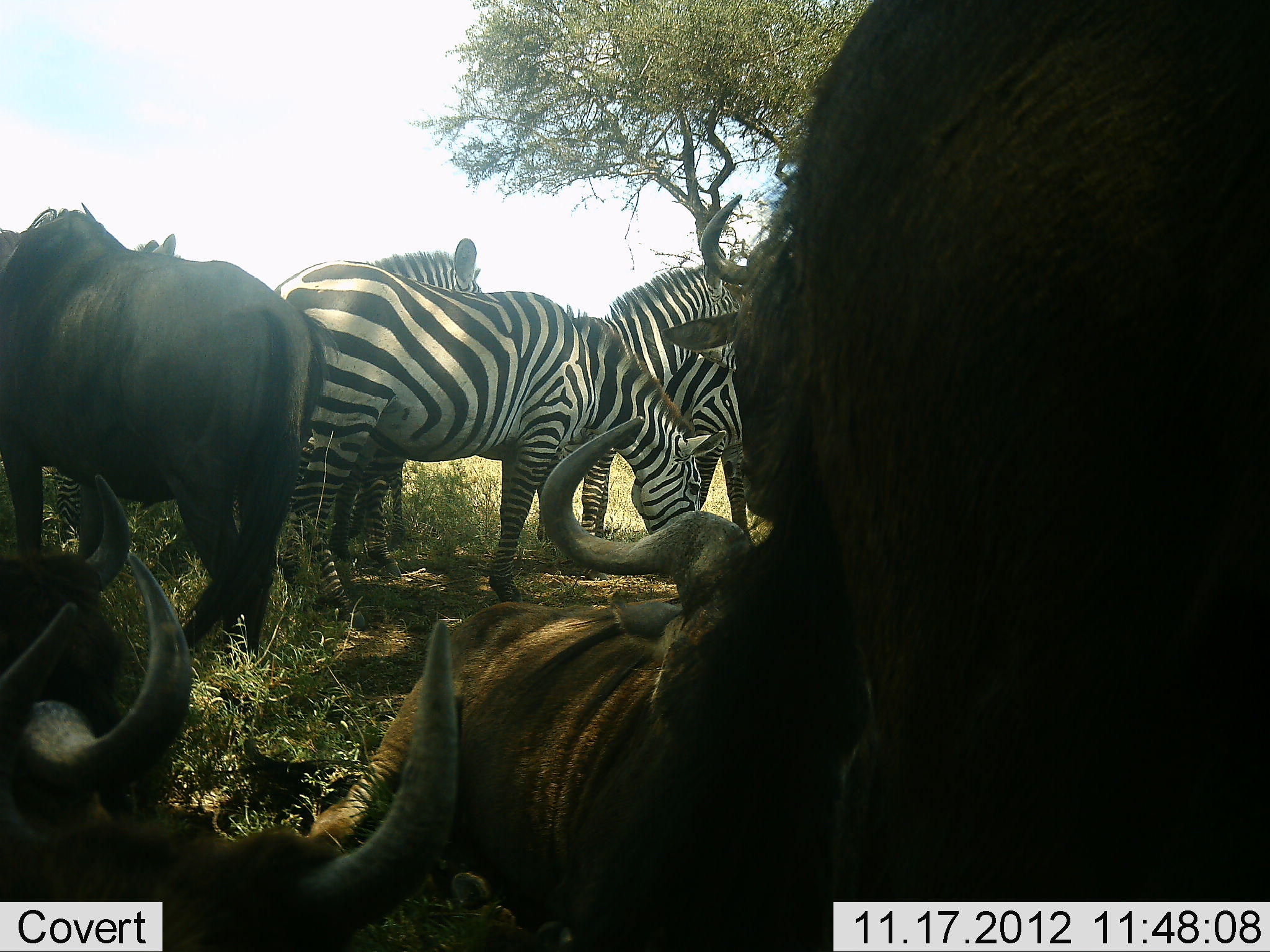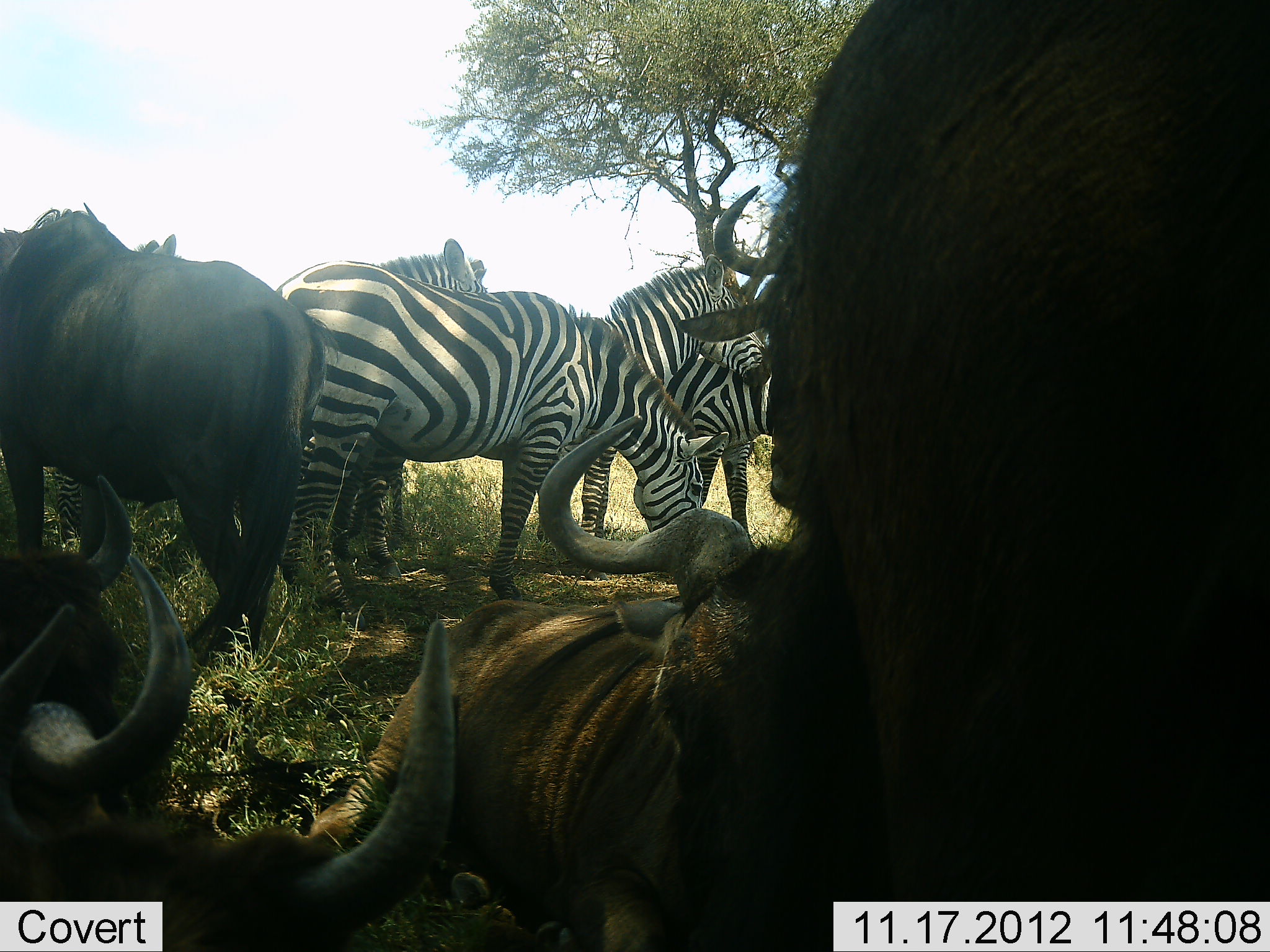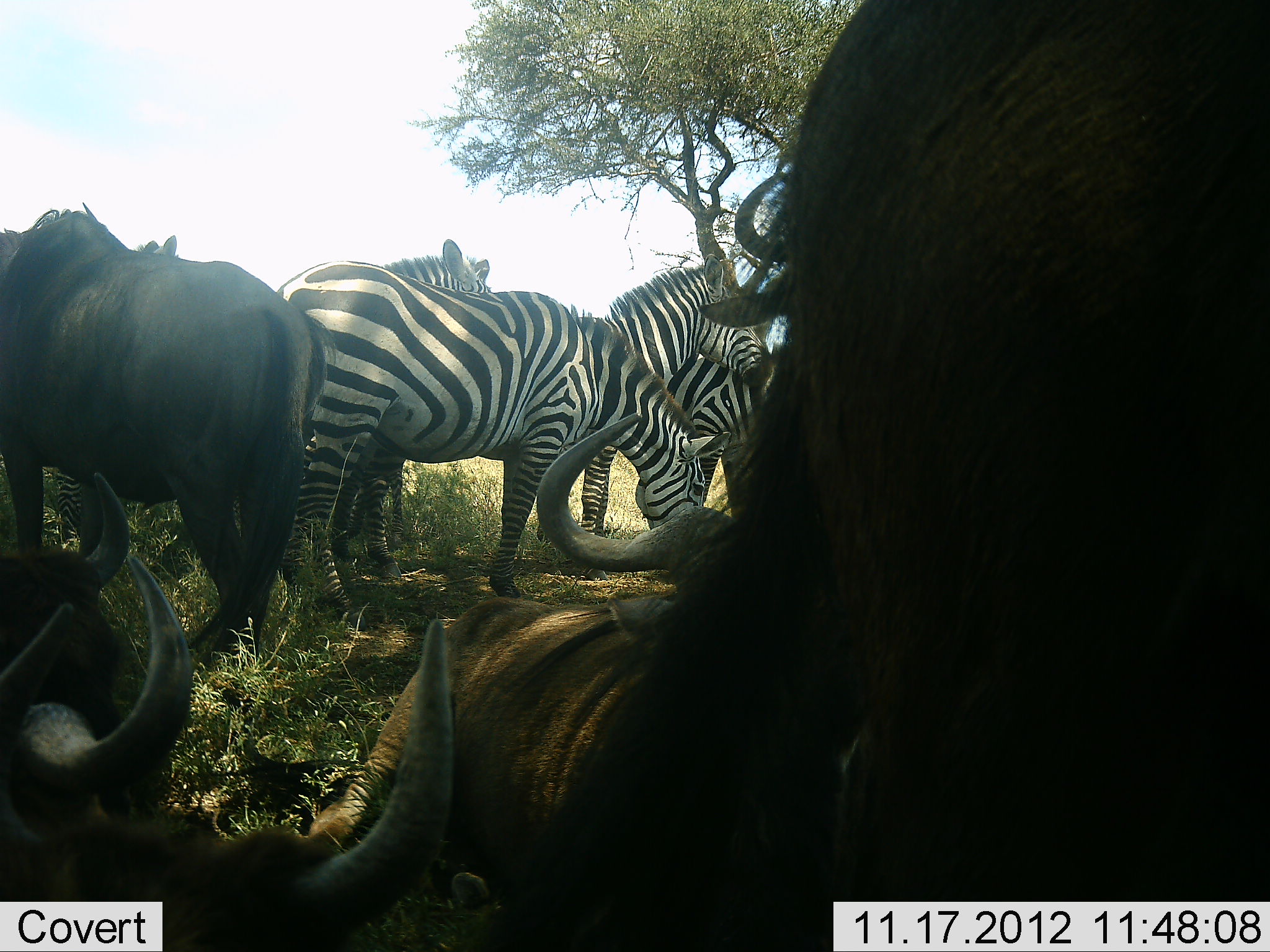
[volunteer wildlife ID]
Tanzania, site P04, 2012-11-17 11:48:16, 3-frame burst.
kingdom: Animalia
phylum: Chordata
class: Mammalia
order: Artiodactyla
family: Bovidae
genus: Connochaetes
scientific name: Connochaetes taurinus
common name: blue wildebeest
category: wildebeest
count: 5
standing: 50%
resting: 100%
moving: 0%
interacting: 0%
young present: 0%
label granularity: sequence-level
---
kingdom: Animalia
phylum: Chordata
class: Mammalia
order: Perissodactyla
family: Equidae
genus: Equus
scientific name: Equus quagga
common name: plains zebra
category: zebra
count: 4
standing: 82%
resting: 9%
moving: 0%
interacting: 9%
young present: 0%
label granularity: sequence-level